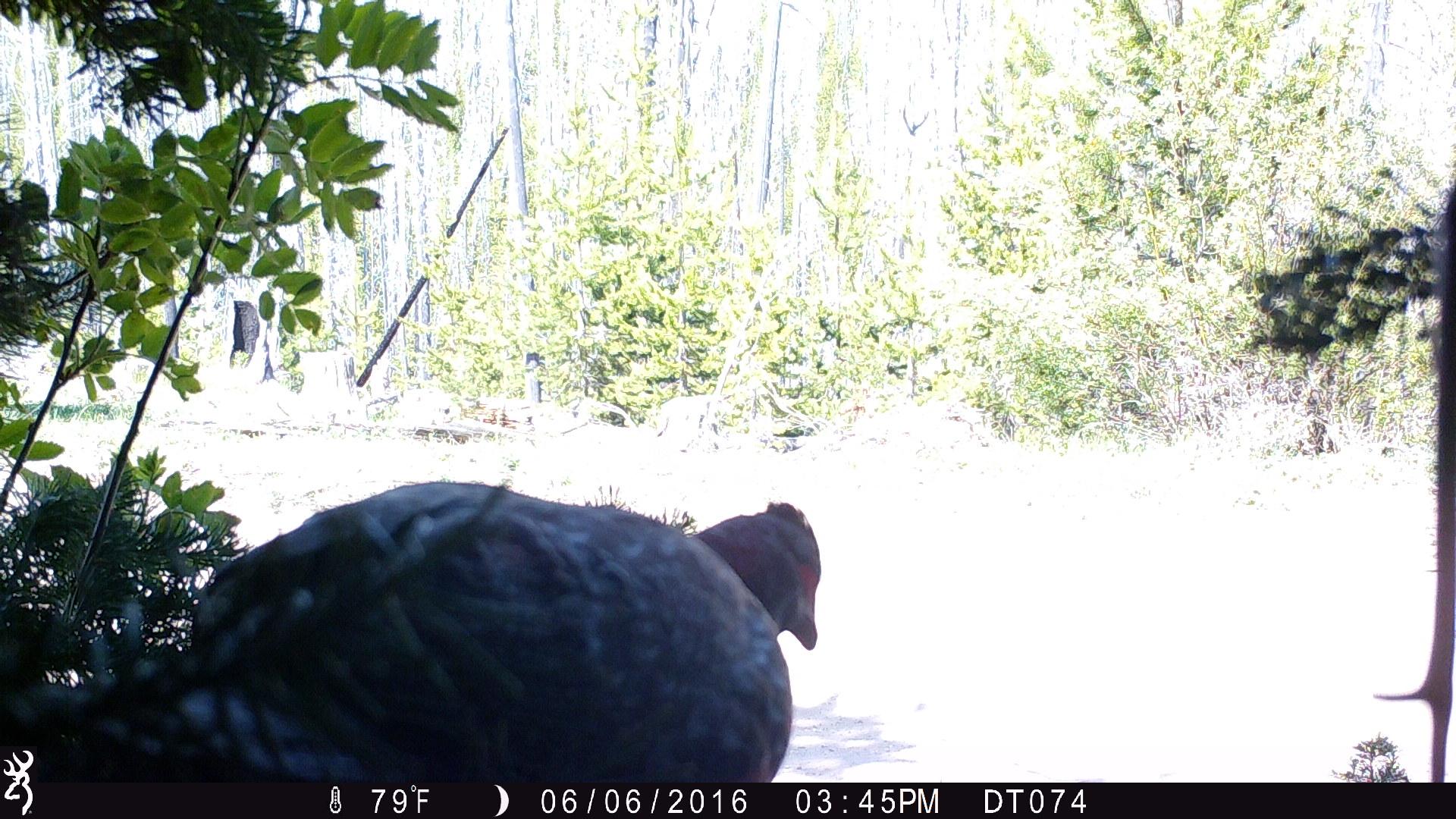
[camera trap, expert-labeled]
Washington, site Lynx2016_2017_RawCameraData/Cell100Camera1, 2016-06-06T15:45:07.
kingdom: Animalia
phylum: Chordata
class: Aves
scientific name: Aves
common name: birds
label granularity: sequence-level